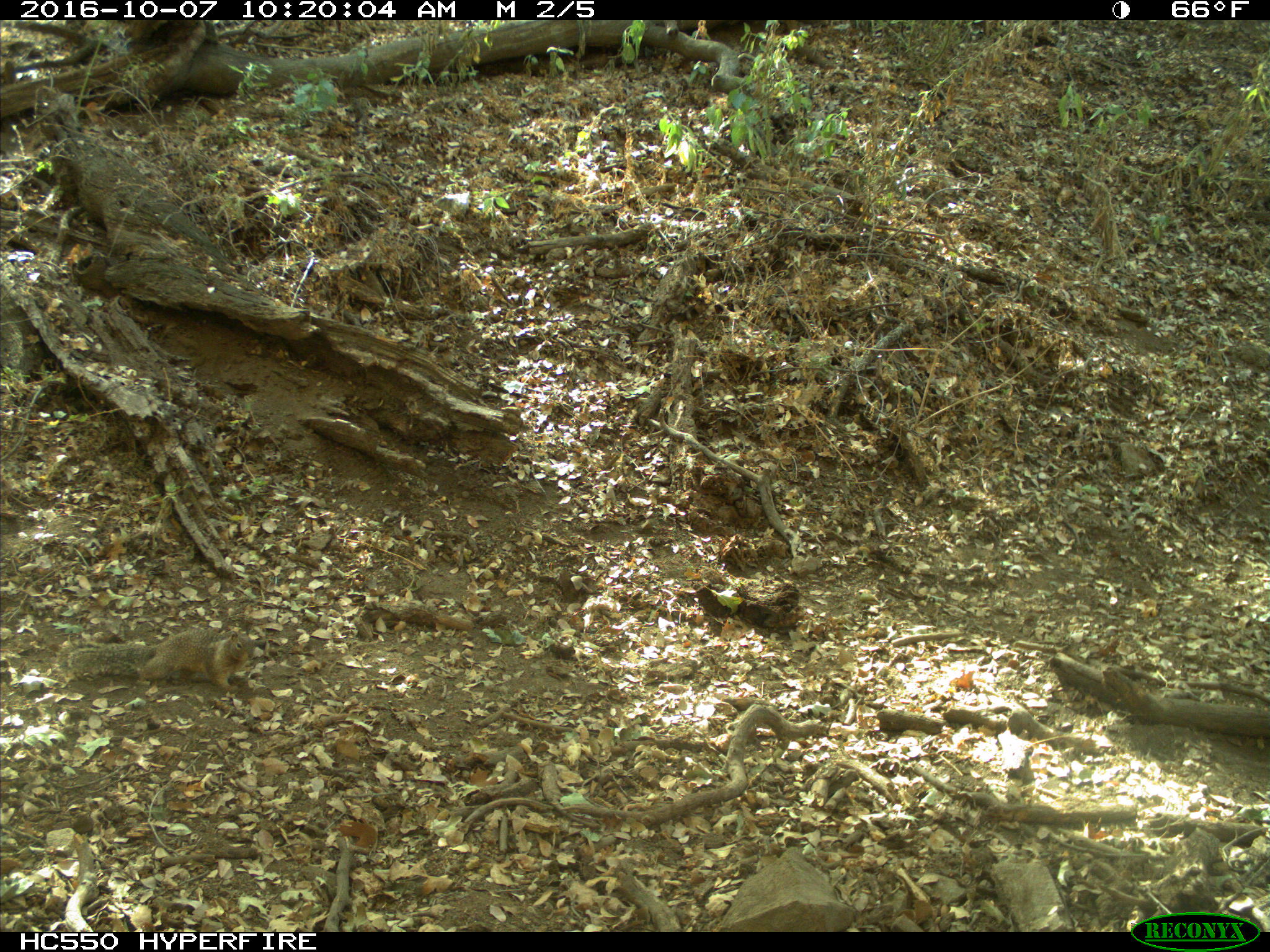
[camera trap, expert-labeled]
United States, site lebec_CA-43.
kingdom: Animalia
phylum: Chordata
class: Mammalia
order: Rodentia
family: Sciuridae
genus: Otospermophilus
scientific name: Otospermophilus beecheyi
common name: california ground squirrel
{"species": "Otospermophilus beecheyi (california ground squirrel)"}